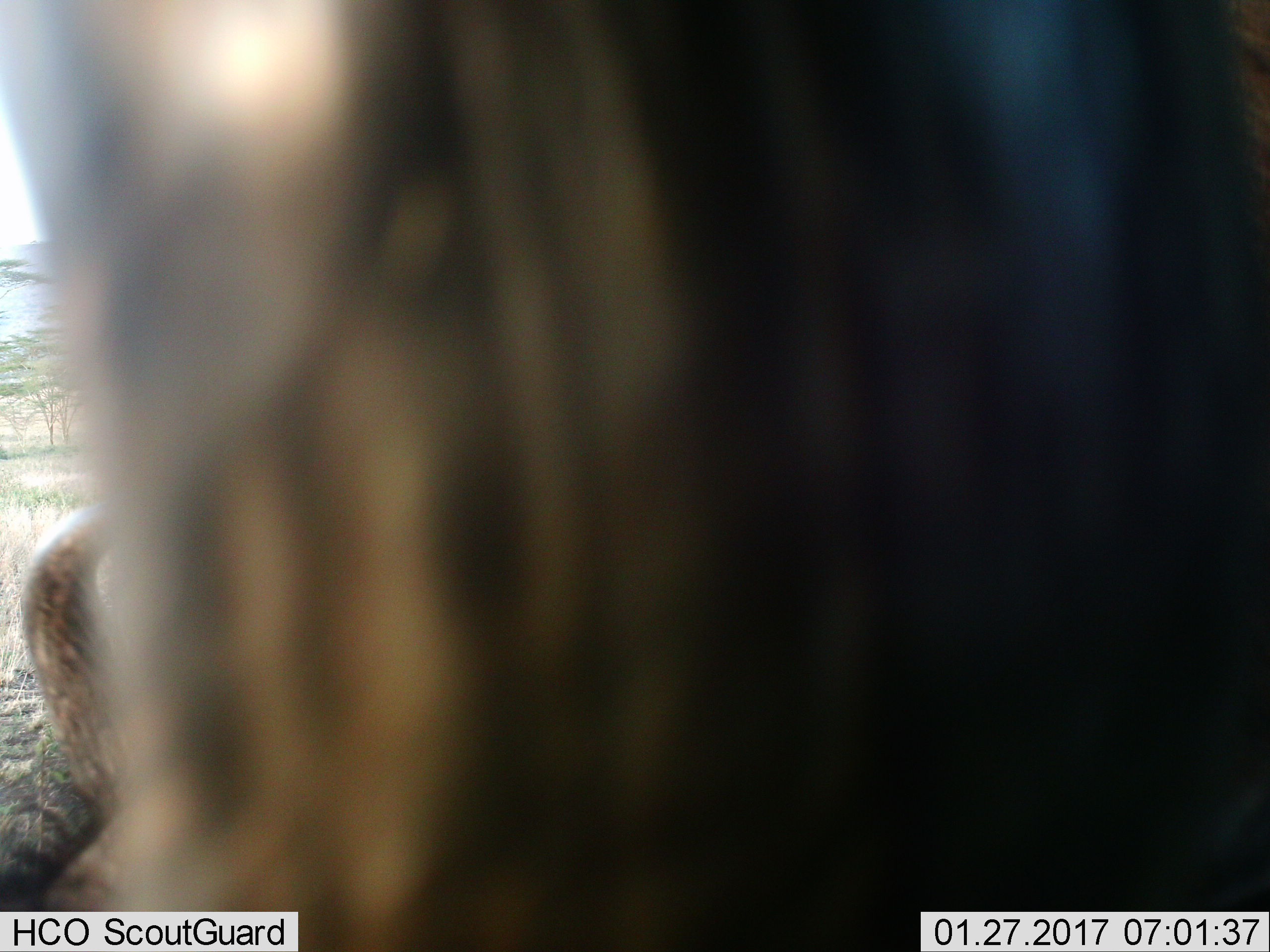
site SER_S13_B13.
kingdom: Animalia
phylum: Chordata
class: Mammalia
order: Artiodactyla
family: Bovidae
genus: Connochaetes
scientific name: Connochaetes taurinus taurinus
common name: blue wildebeest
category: wildebeestblue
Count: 1.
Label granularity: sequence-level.